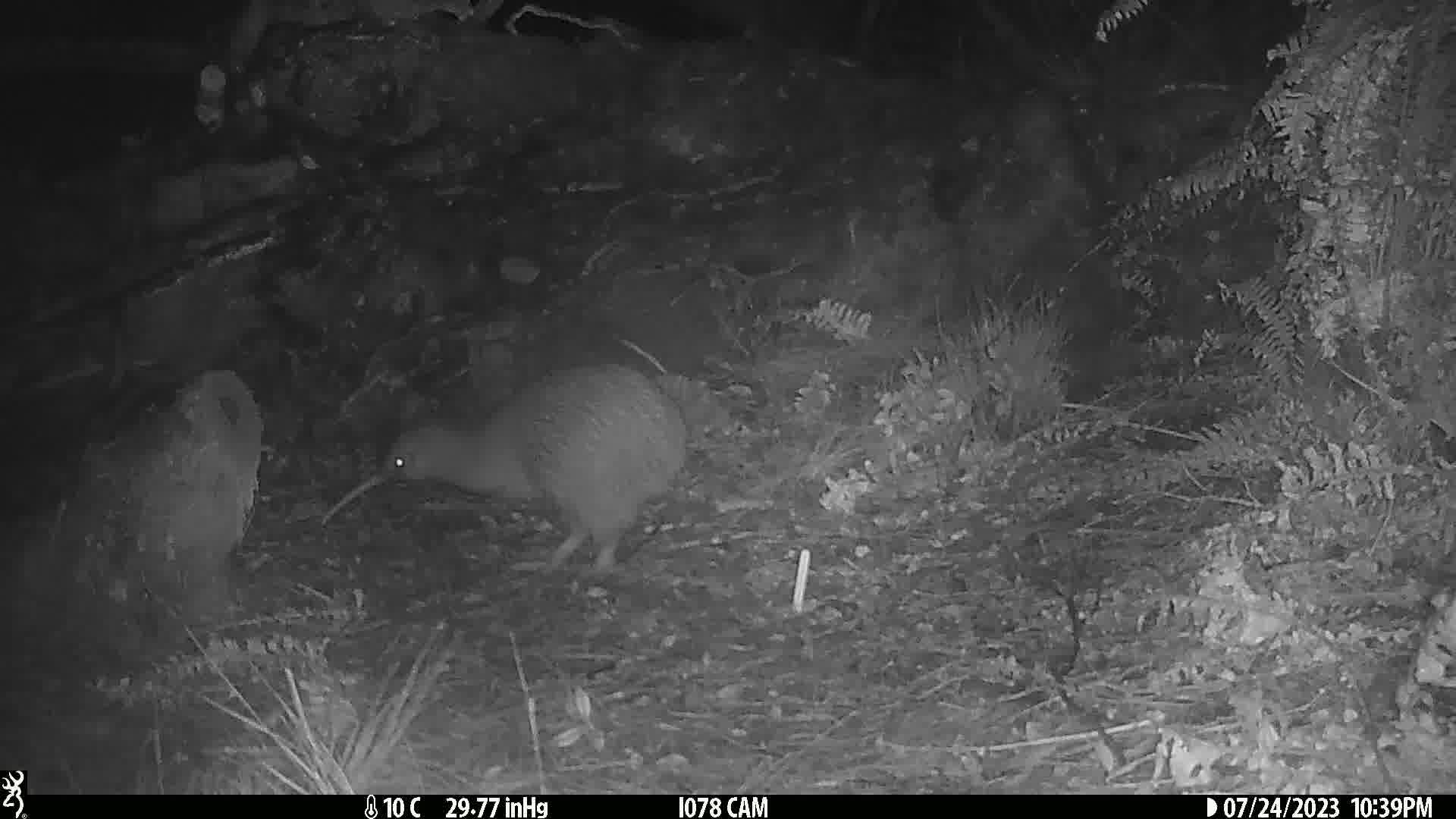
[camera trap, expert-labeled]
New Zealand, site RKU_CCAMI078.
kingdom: Animalia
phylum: Chordata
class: Aves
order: Apterygiformes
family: Apterygidae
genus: Apteryx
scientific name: Apteryx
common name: kiwi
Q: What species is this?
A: Kiwi (Apteryx).